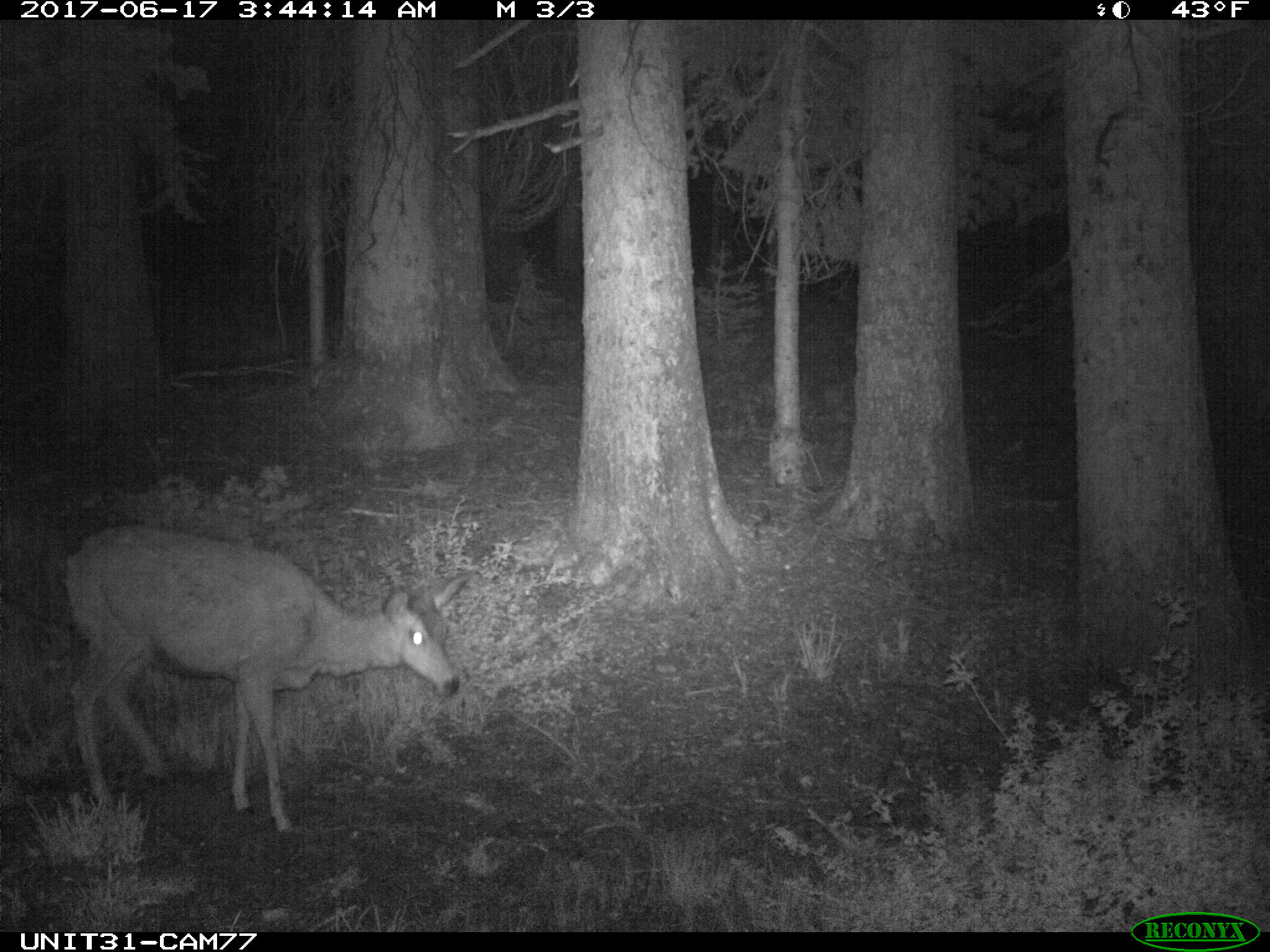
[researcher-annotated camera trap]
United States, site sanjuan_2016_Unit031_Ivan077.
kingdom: Animalia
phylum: Chordata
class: Mammalia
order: Artiodactyla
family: Cervidae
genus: Odocoileus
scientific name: Odocoileus hemionus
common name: mule deer